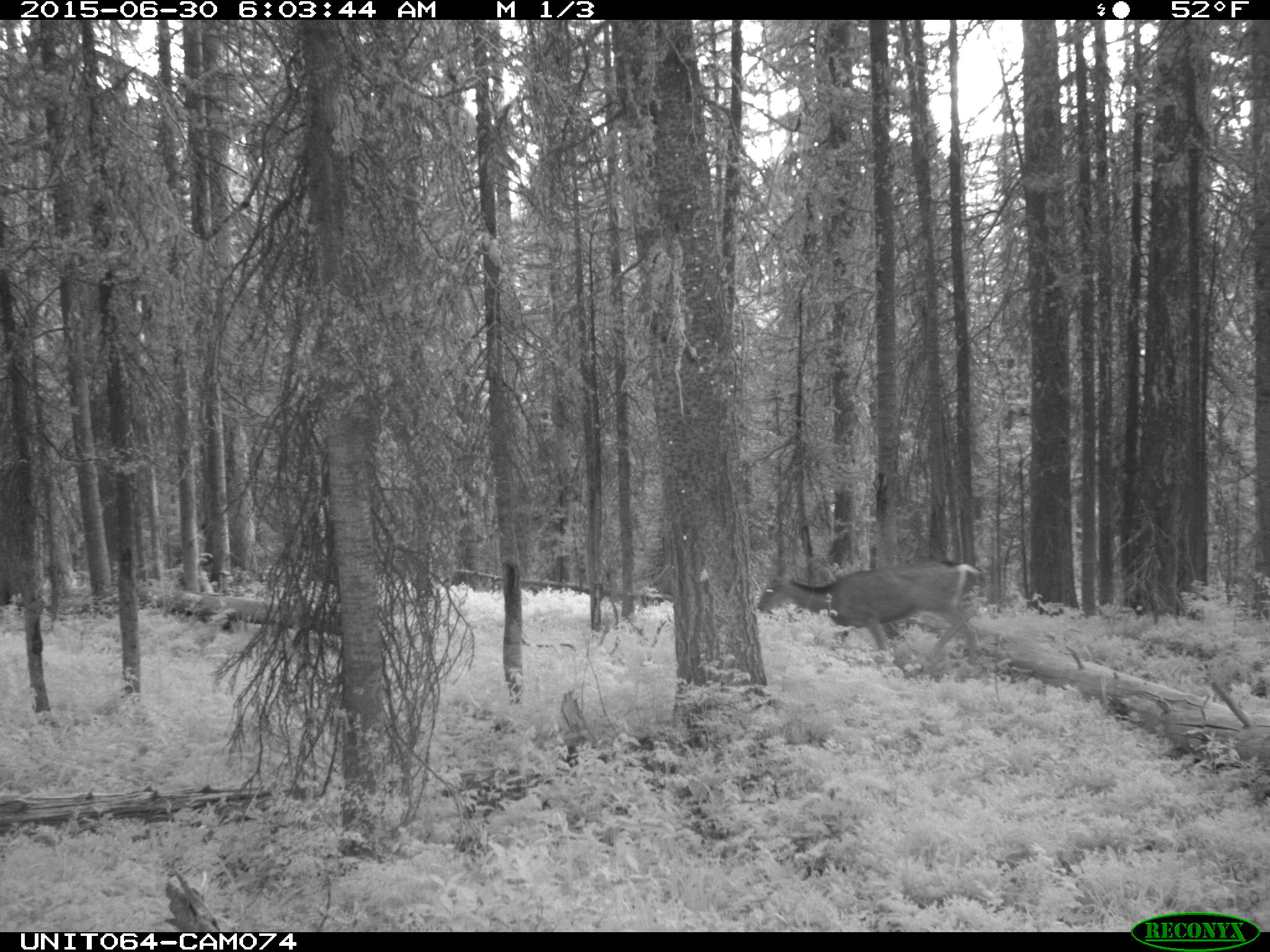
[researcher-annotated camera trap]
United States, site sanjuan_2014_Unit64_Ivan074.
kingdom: Animalia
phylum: Chordata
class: Mammalia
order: Artiodactyla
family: Cervidae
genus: Odocoileus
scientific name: Odocoileus hemionus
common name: mule deer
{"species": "Odocoileus hemionus (mule deer)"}